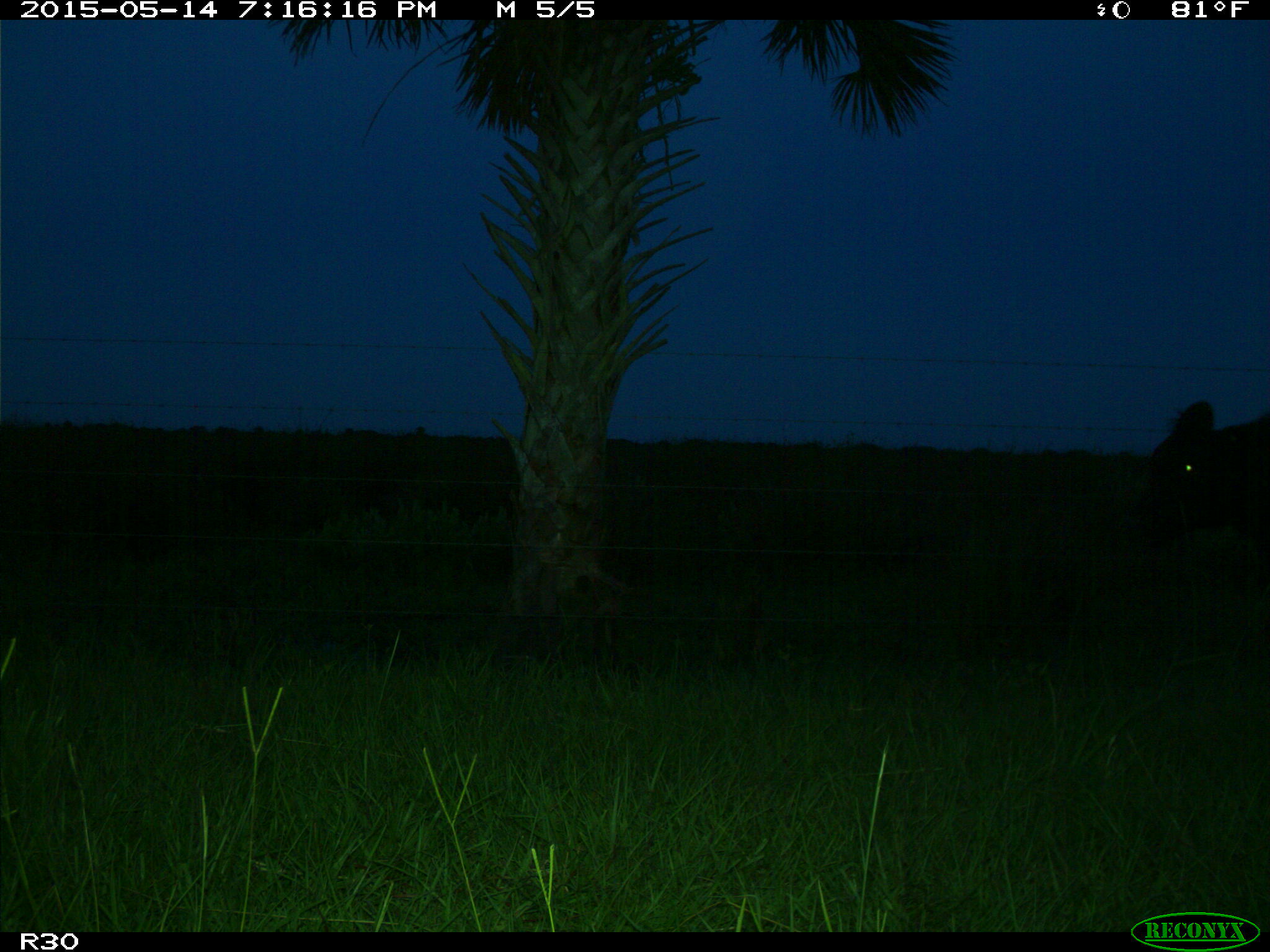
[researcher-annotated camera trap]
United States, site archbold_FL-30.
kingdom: Animalia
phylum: Chordata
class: Mammalia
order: Artiodactyla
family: Bovidae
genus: Bos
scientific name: Bos taurus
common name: domestic cow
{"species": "Bos taurus (domestic cow)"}